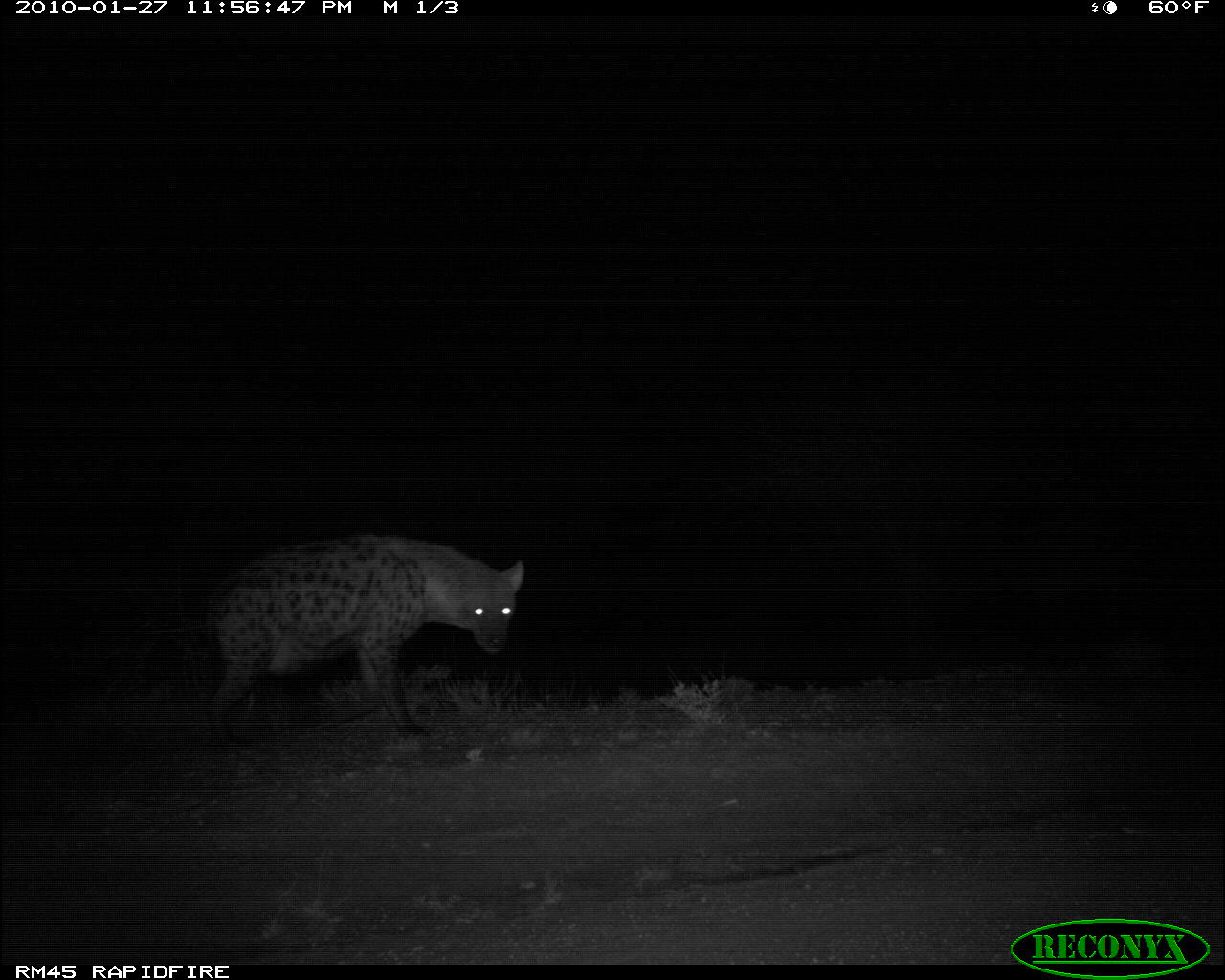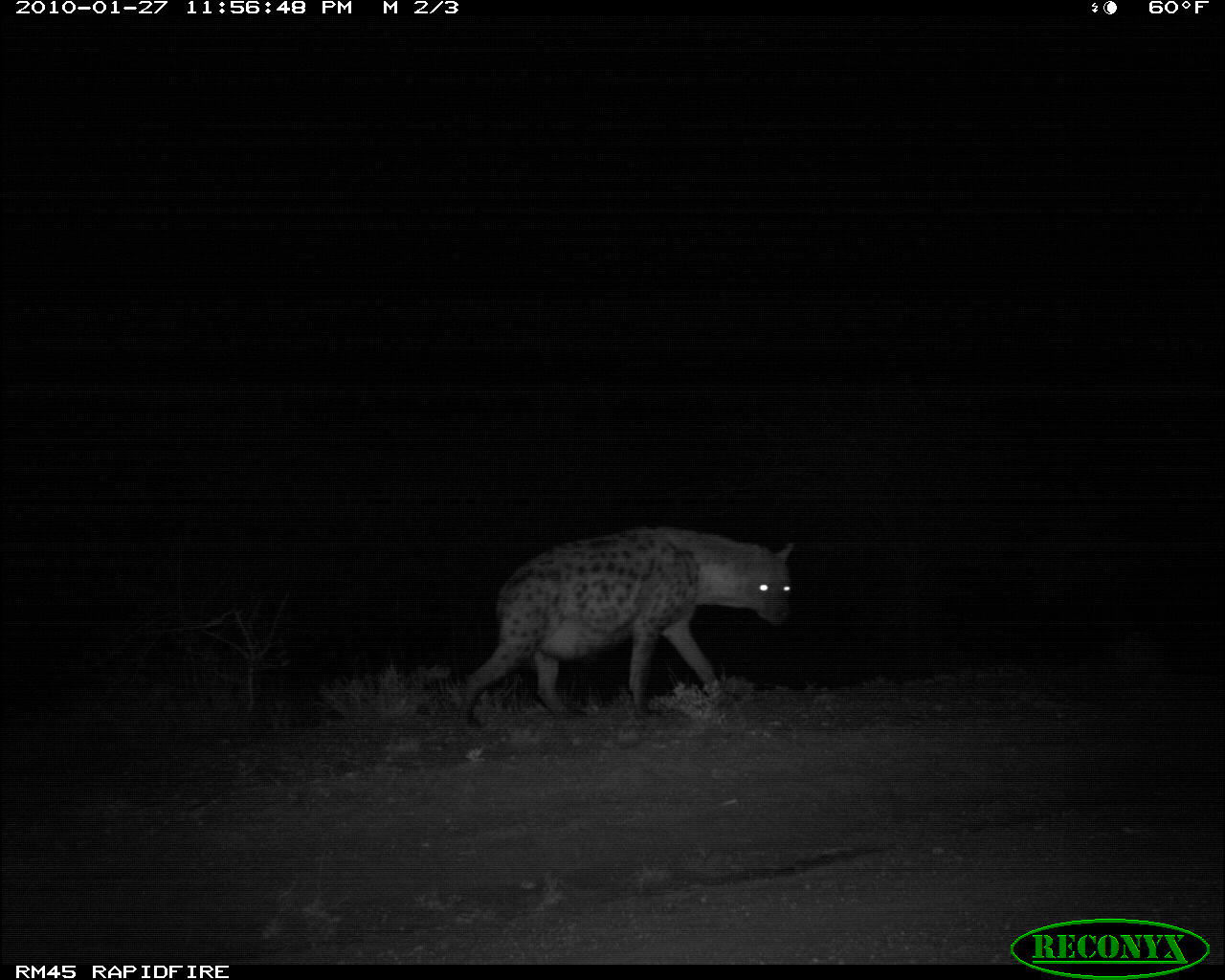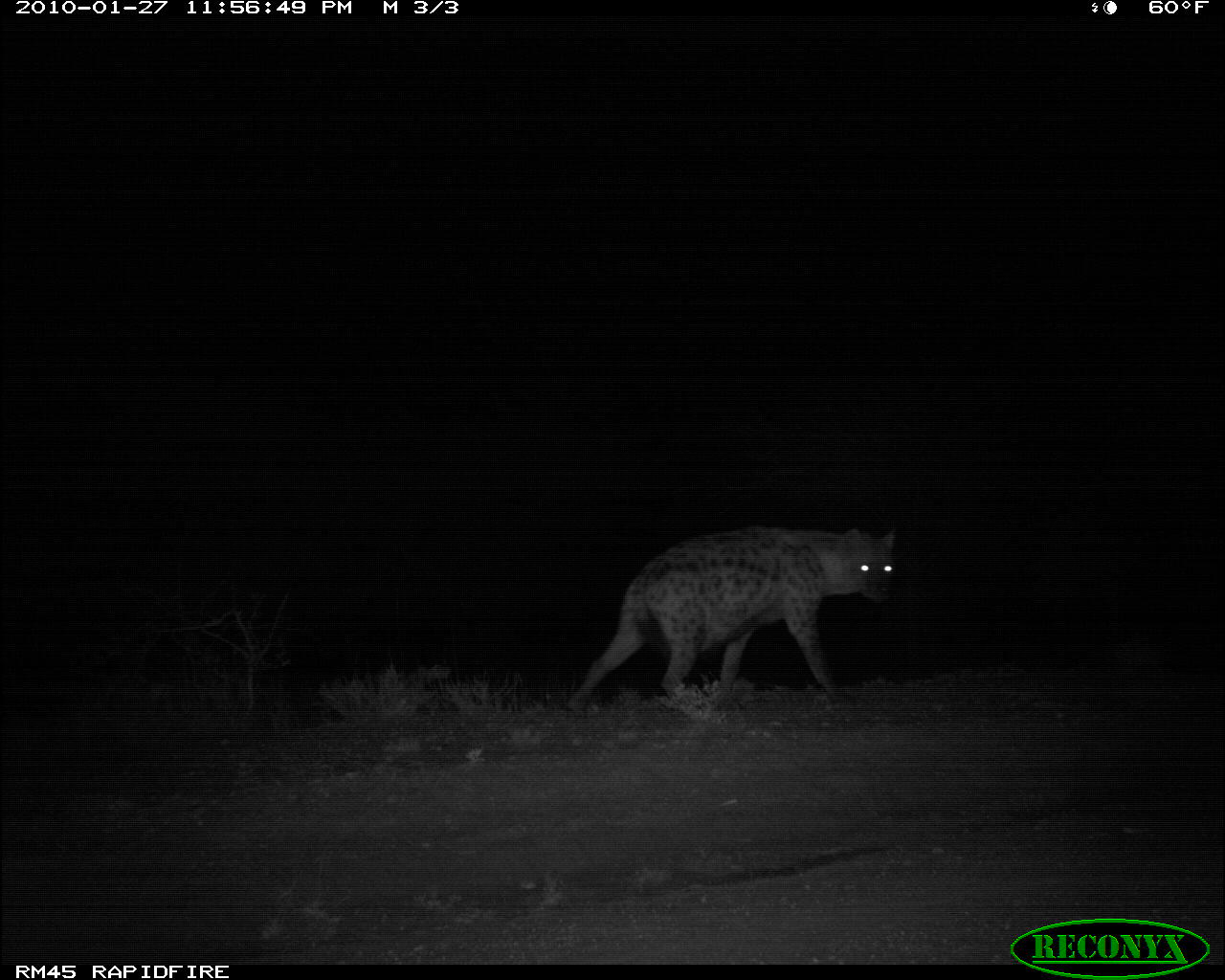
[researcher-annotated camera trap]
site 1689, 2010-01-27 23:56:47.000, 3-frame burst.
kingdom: Animalia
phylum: Chordata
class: Mammalia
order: Carnivora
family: Hyaenidae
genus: Crocuta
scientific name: Crocuta crocuta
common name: spotted hyena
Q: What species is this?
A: Crocuta crocuta (spotted hyena).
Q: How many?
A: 1.